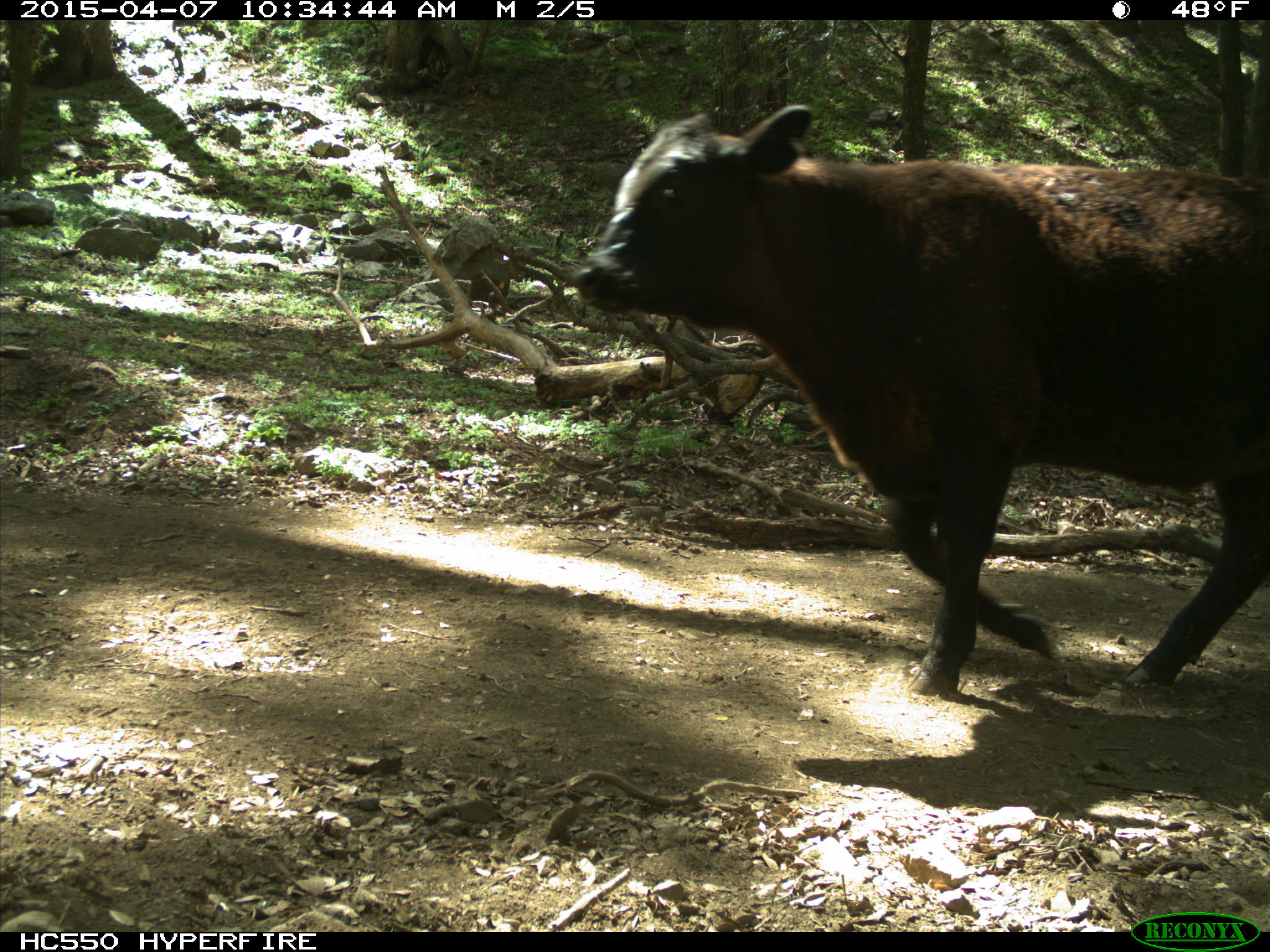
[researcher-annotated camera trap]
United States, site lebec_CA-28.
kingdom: Animalia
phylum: Chordata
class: Mammalia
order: Artiodactyla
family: Bovidae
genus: Bos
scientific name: Bos taurus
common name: domestic cow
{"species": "Bos taurus (domestic cow)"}